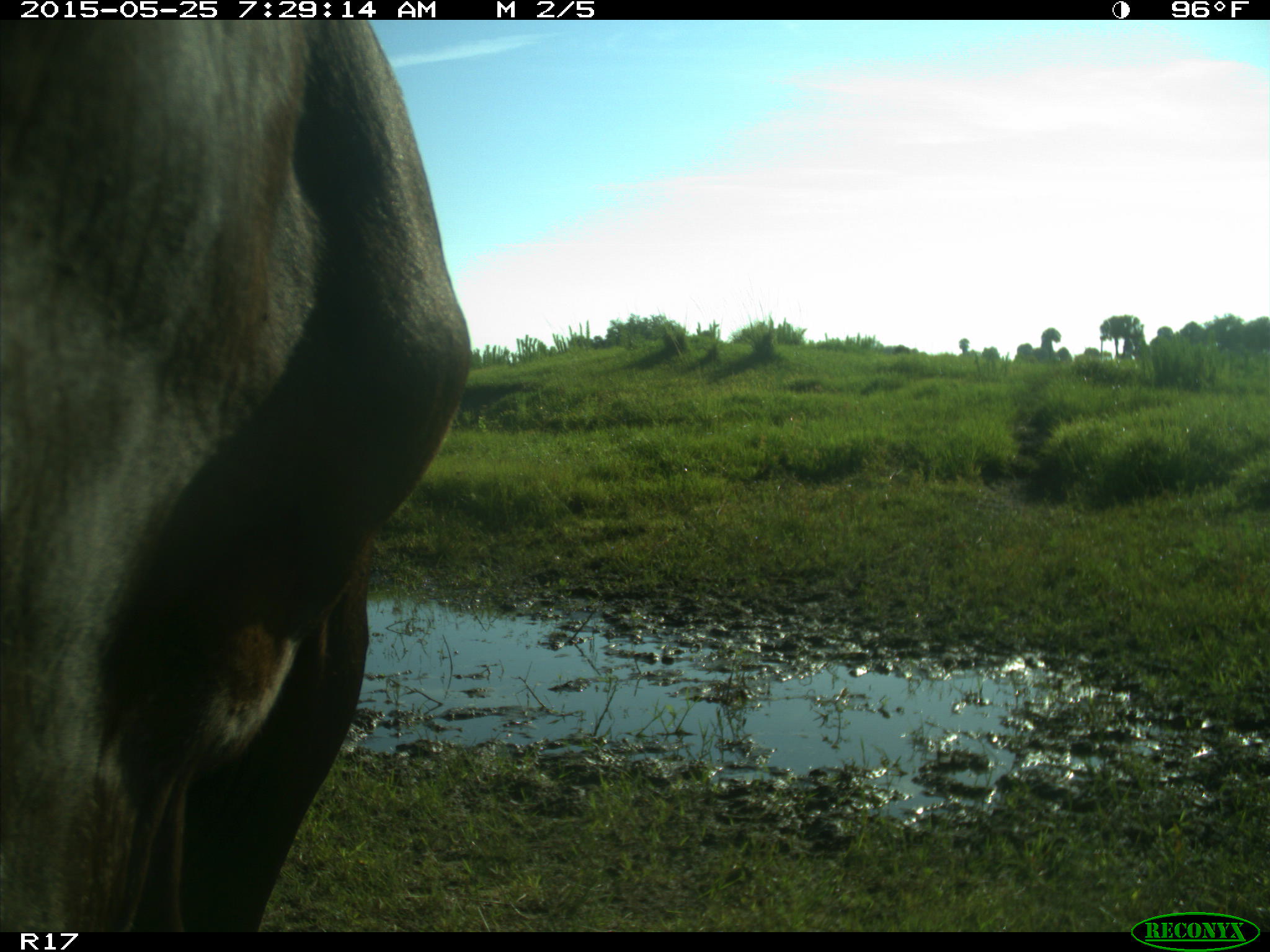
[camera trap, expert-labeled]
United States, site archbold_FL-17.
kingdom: Animalia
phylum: Chordata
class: Mammalia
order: Artiodactyla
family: Bovidae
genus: Bos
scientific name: Bos taurus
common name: domestic cow